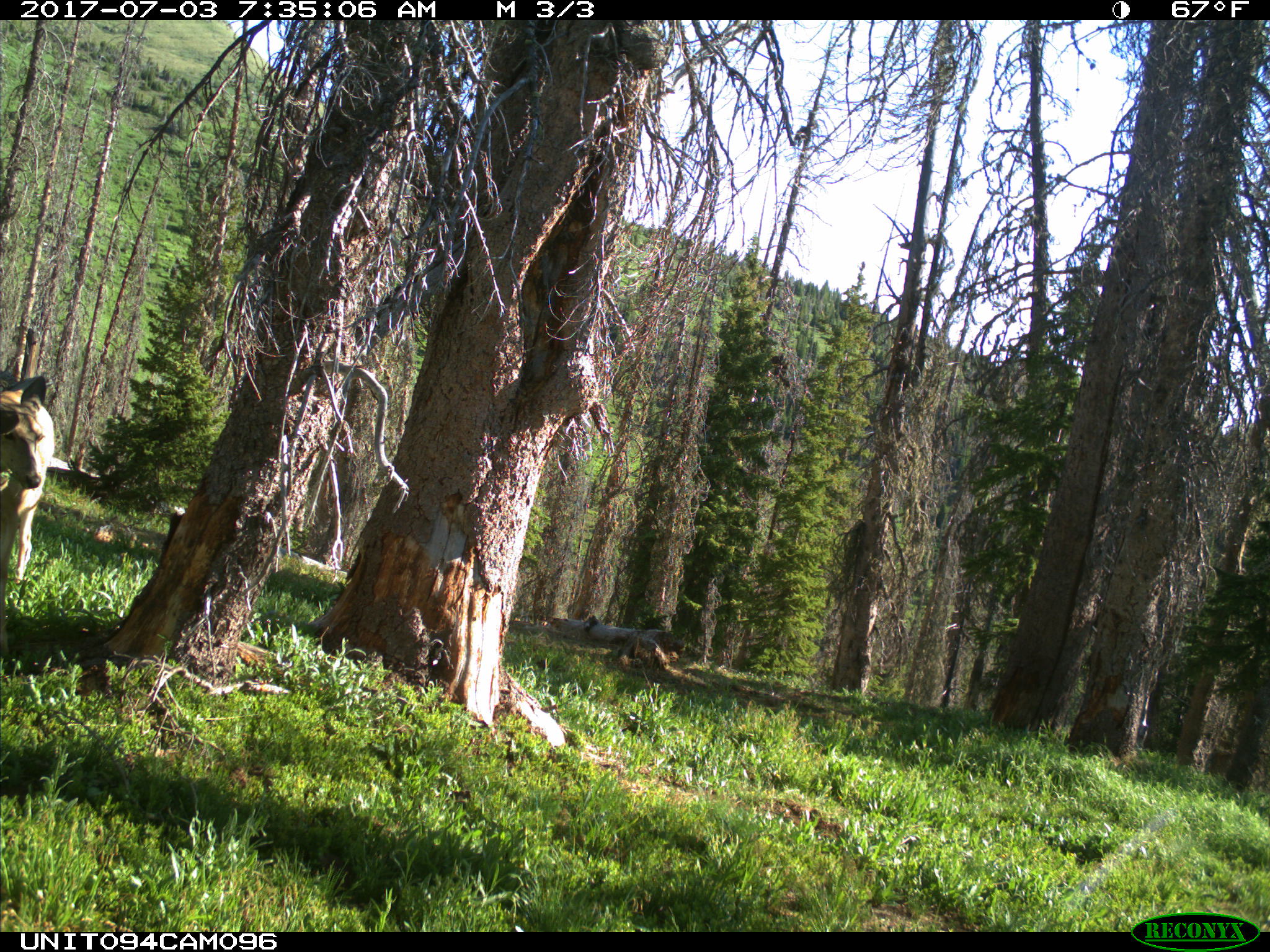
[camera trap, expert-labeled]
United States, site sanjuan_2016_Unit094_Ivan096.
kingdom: Animalia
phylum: Chordata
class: Mammalia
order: Artiodactyla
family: Cervidae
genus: Odocoileus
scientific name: Odocoileus hemionus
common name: mule deer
Odocoileus hemionus (mule deer).